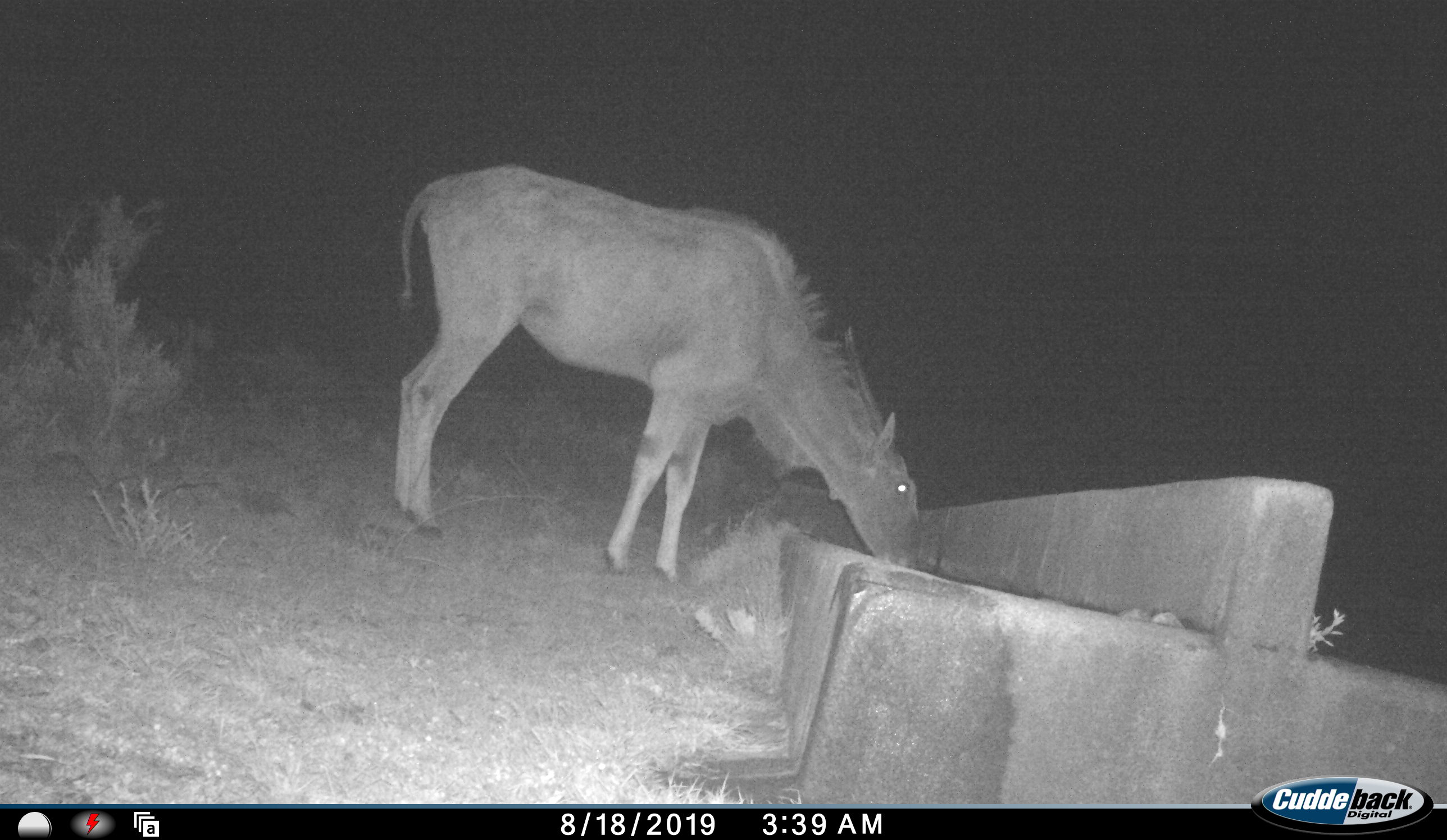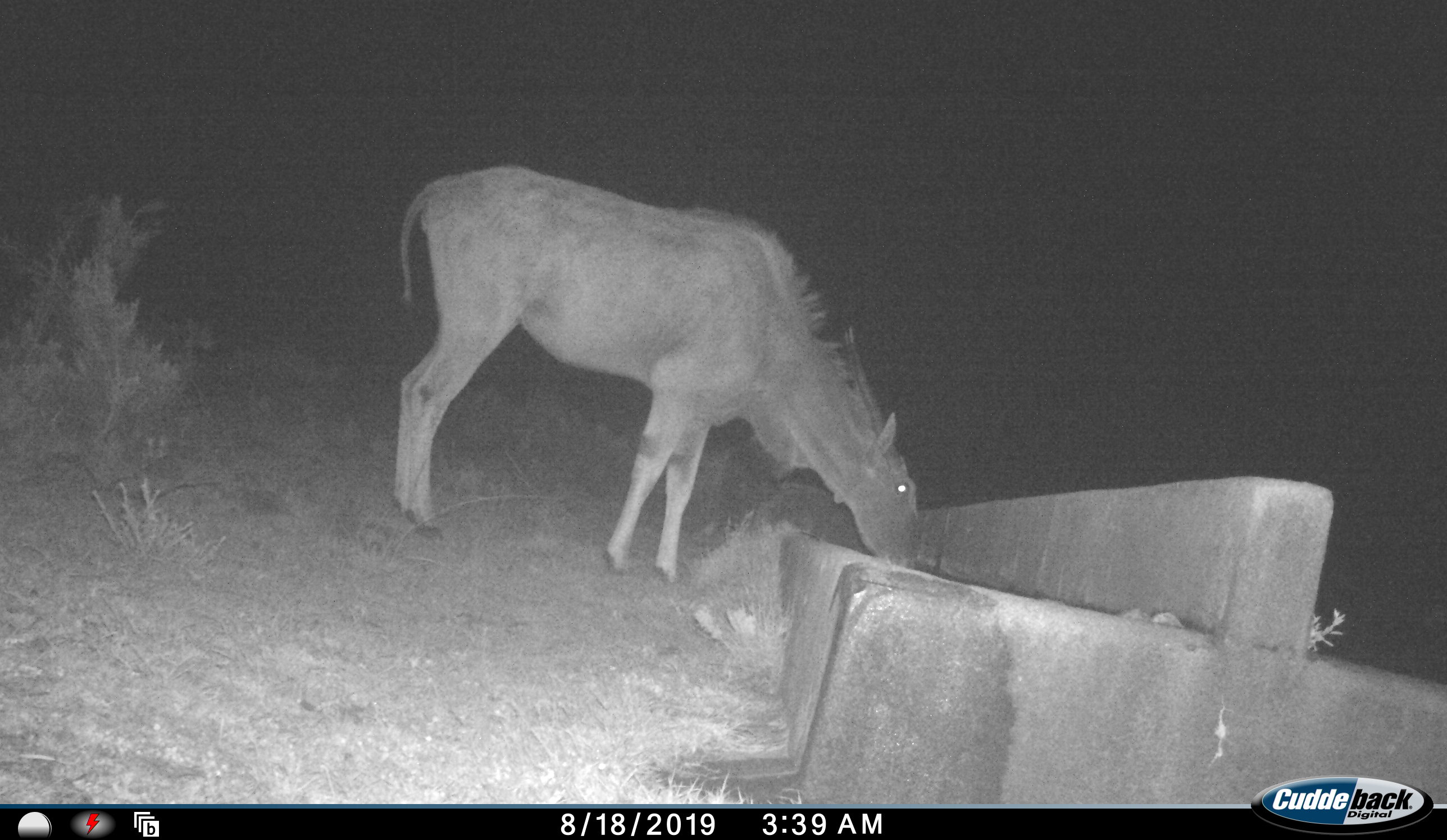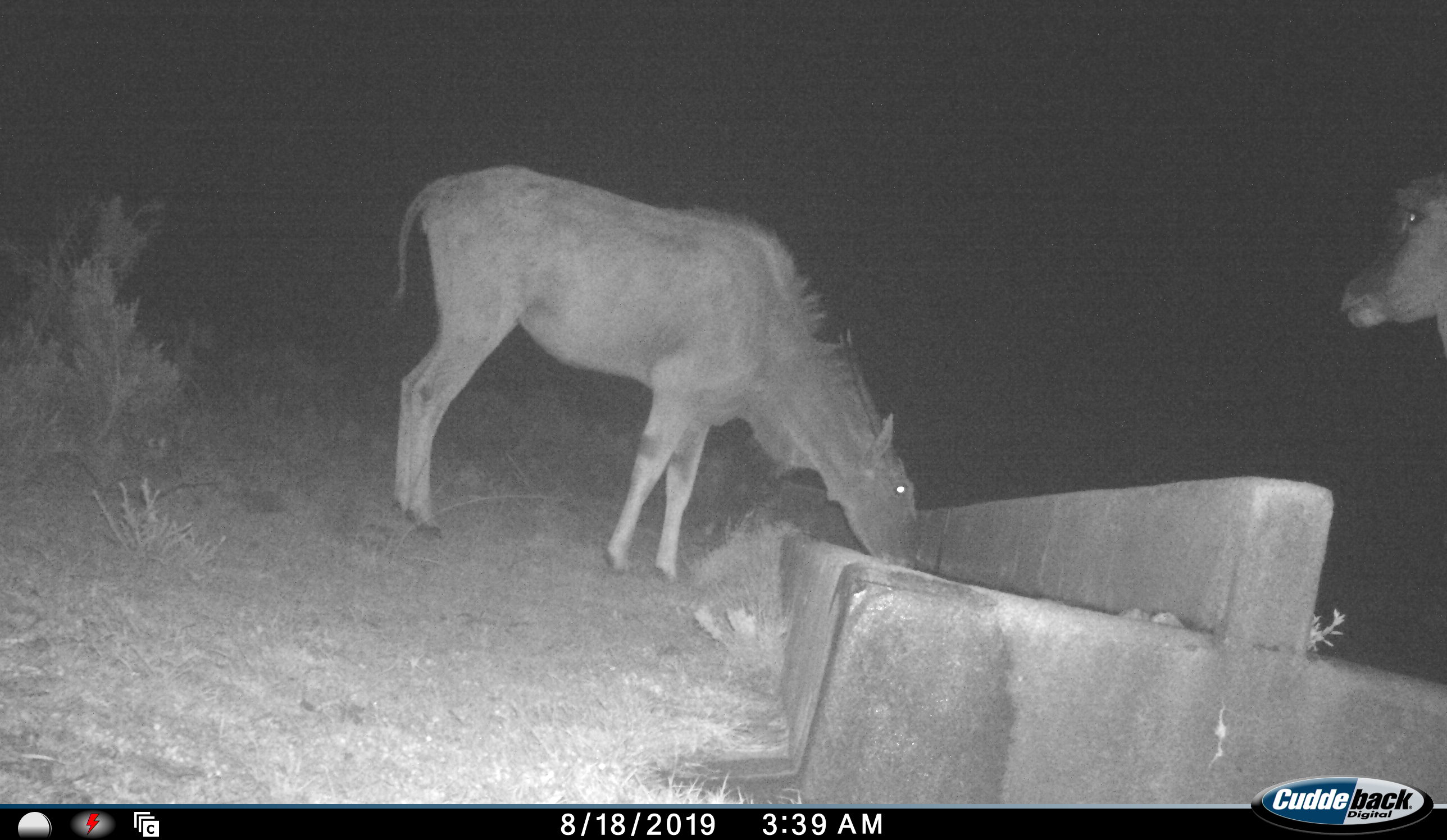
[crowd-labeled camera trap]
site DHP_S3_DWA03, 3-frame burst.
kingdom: Animalia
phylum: Chordata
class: Mammalia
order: Artiodactyla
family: Bovidae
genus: Tragelaphus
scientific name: Tragelaphus oryx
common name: eland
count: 2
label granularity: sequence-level